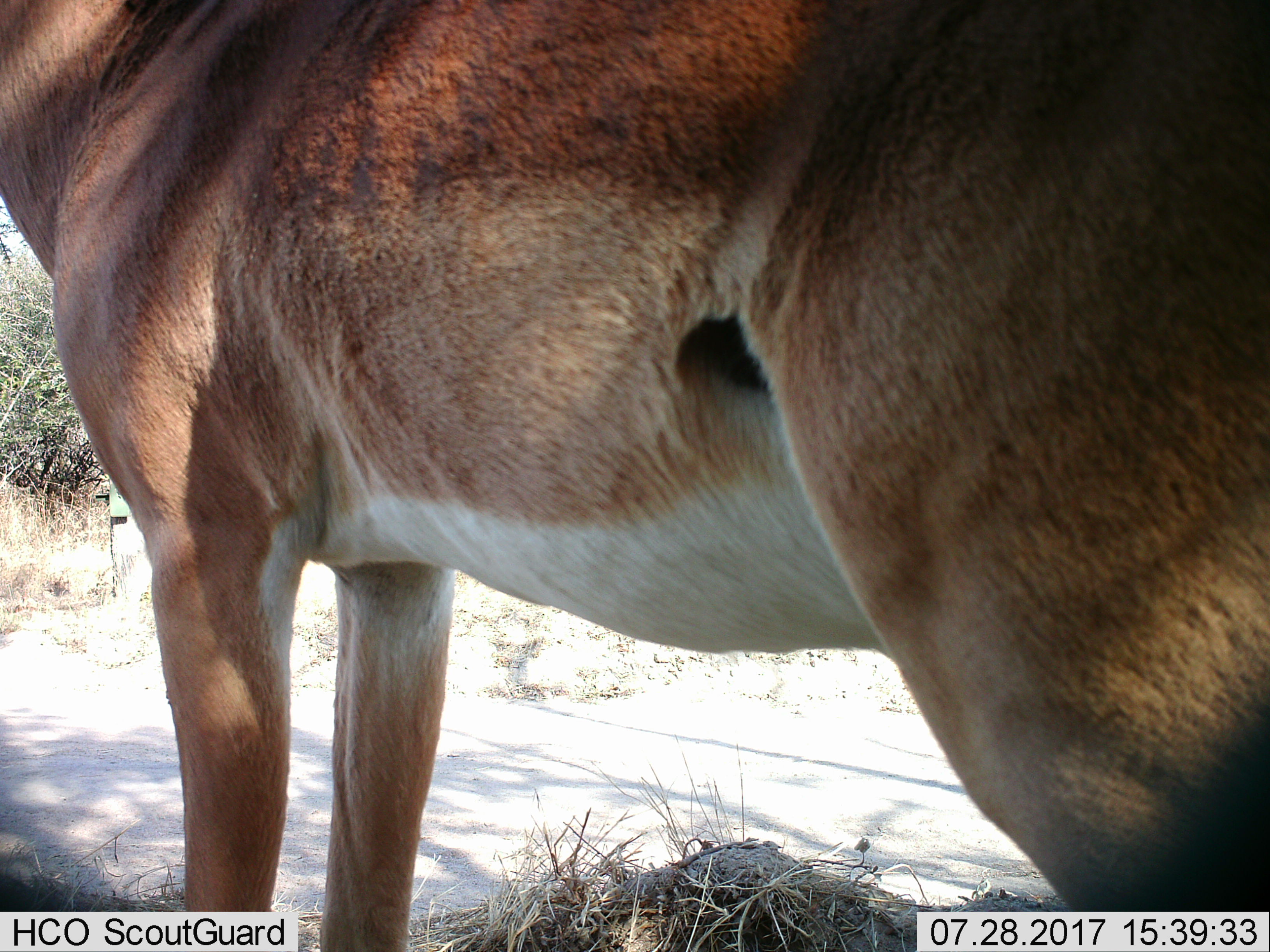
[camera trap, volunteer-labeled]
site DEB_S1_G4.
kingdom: Animalia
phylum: Chordata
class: Mammalia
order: Artiodactyla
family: Bovidae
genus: Aepyceros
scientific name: Aepyceros melampus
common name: impala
Impala (Aepyceros melampus), count 1. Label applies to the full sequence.